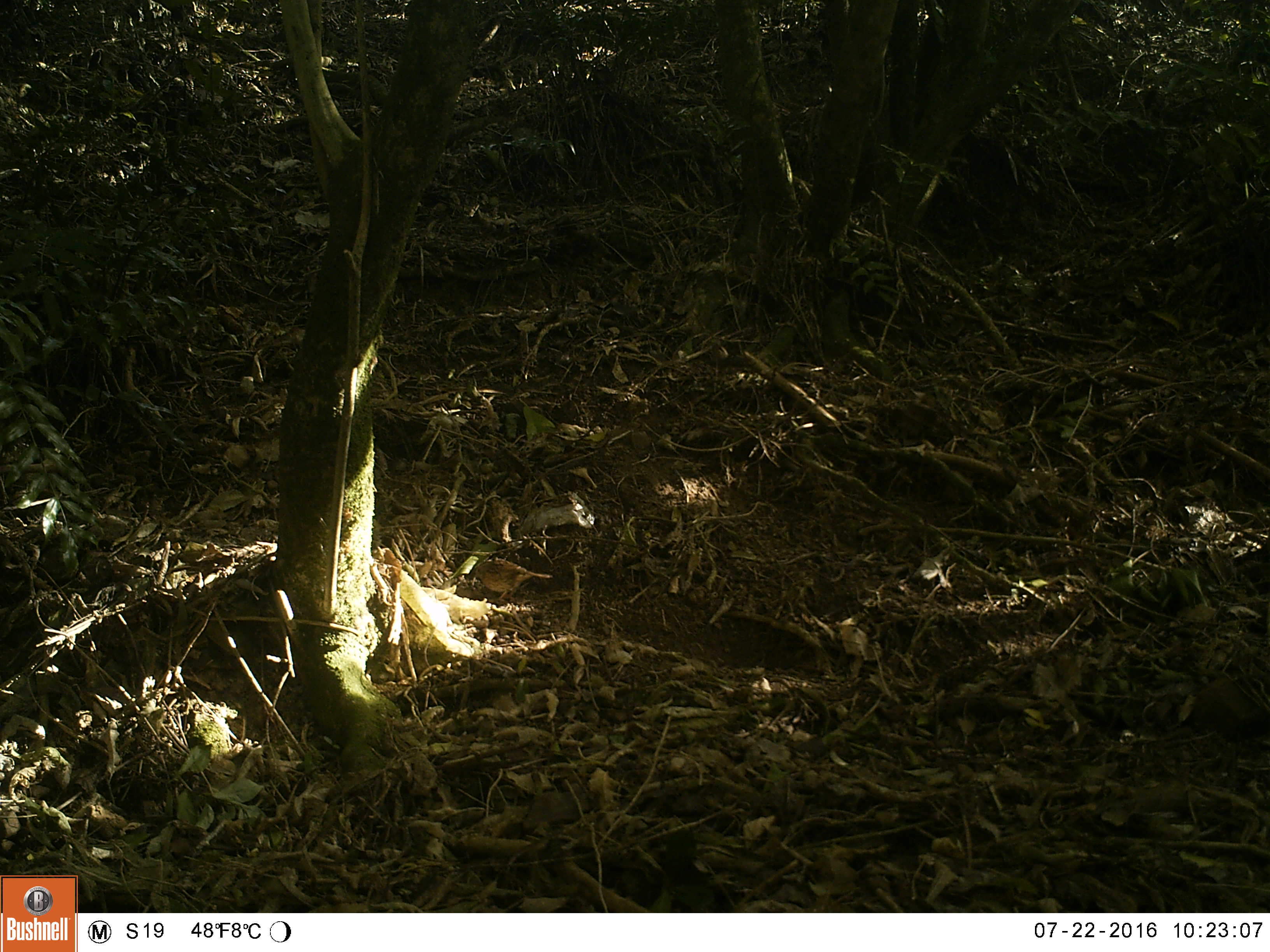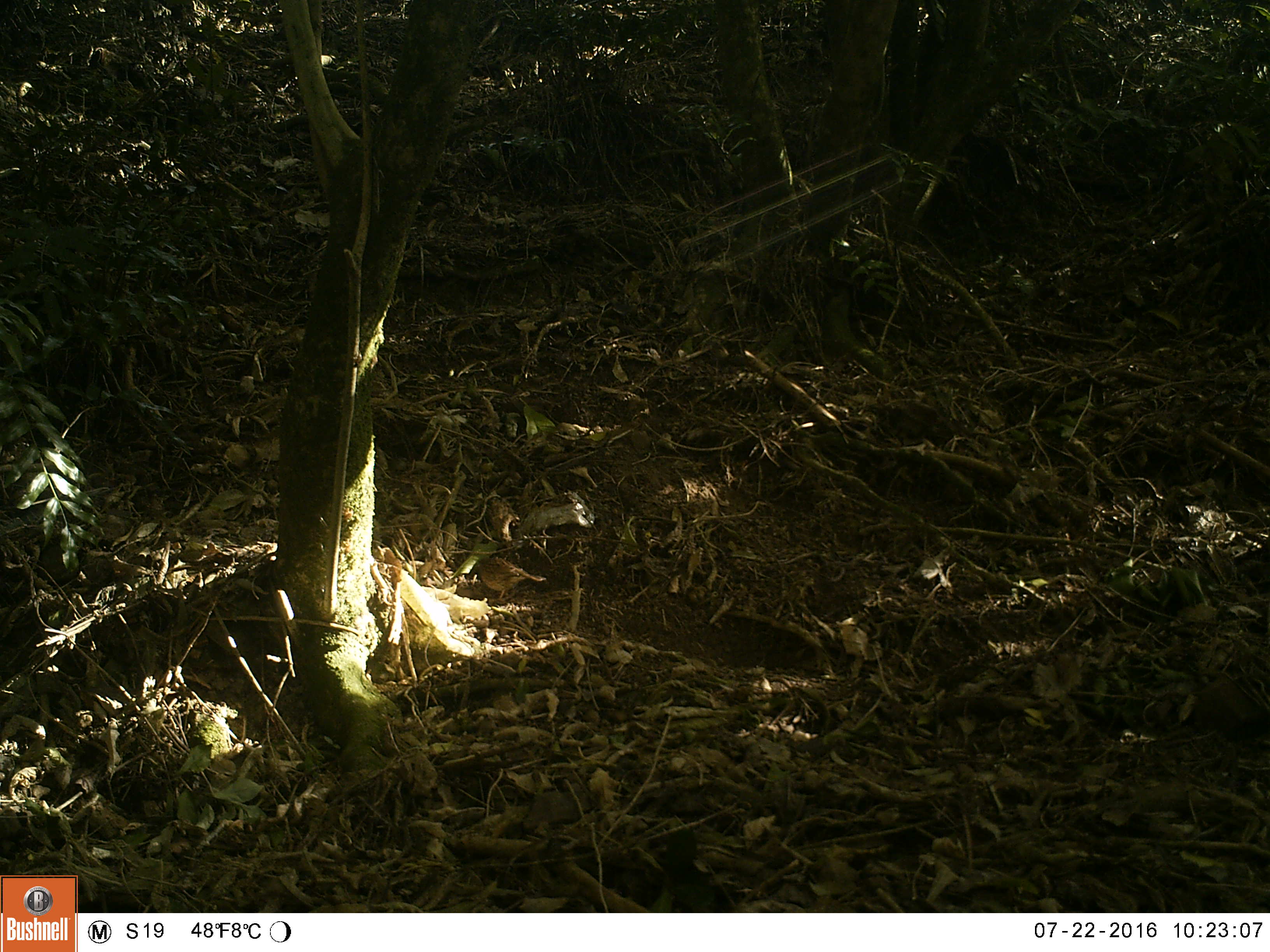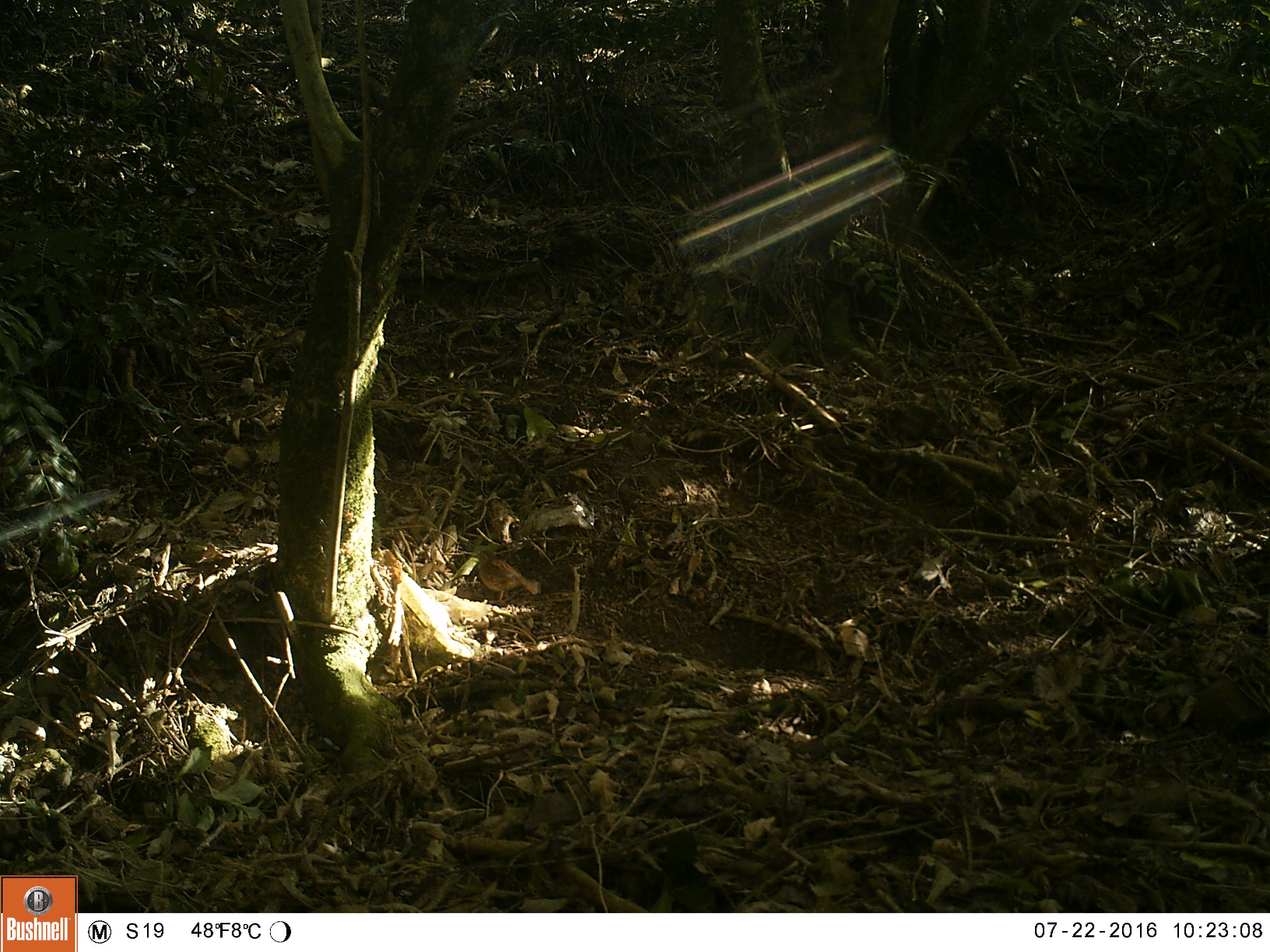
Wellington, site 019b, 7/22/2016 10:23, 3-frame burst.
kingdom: Animalia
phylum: Chordata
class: Aves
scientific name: Aves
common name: bird